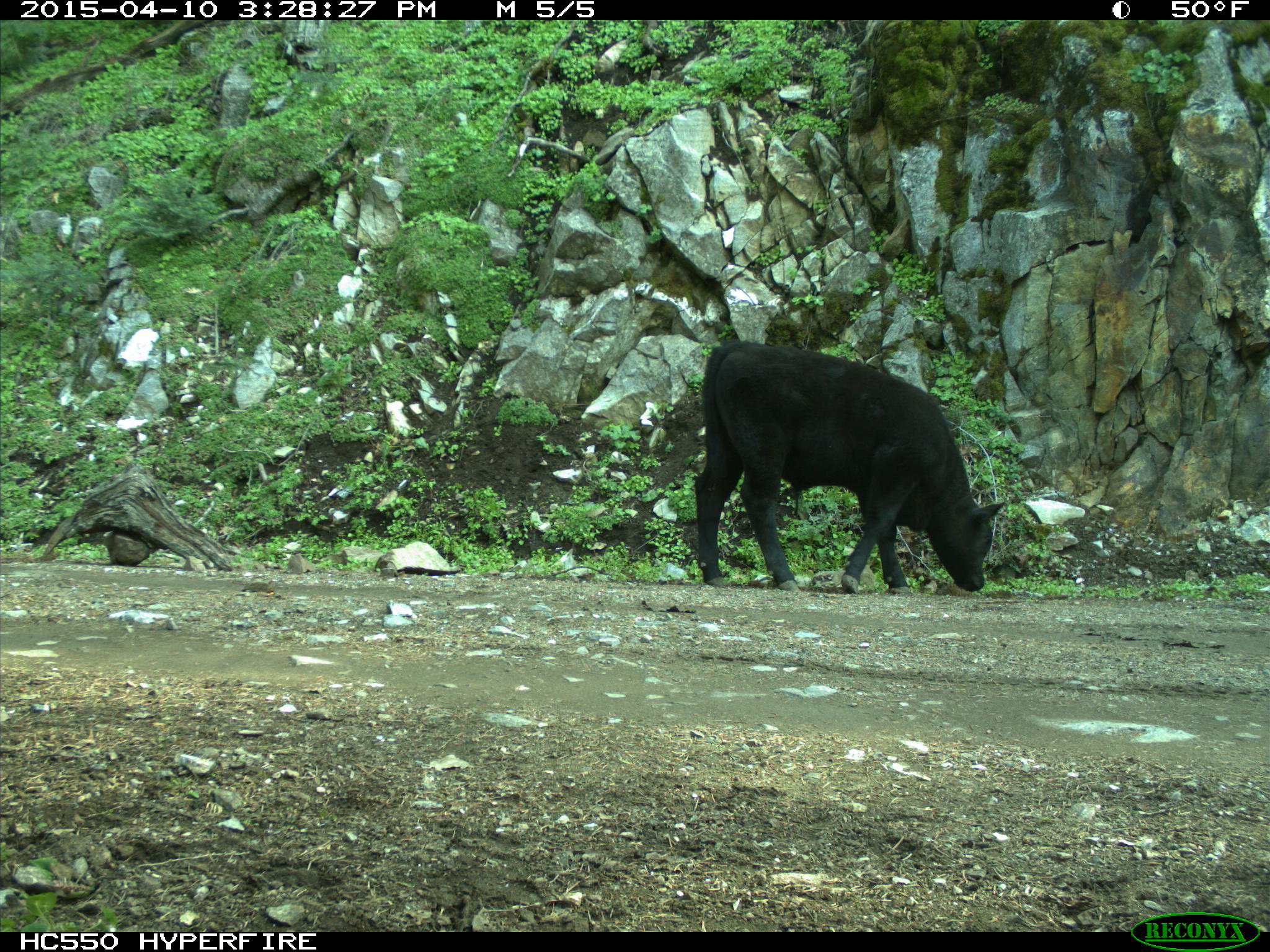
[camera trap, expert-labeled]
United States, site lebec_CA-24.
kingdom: Animalia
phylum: Chordata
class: Mammalia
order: Artiodactyla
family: Bovidae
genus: Bos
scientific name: Bos taurus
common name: domestic cow